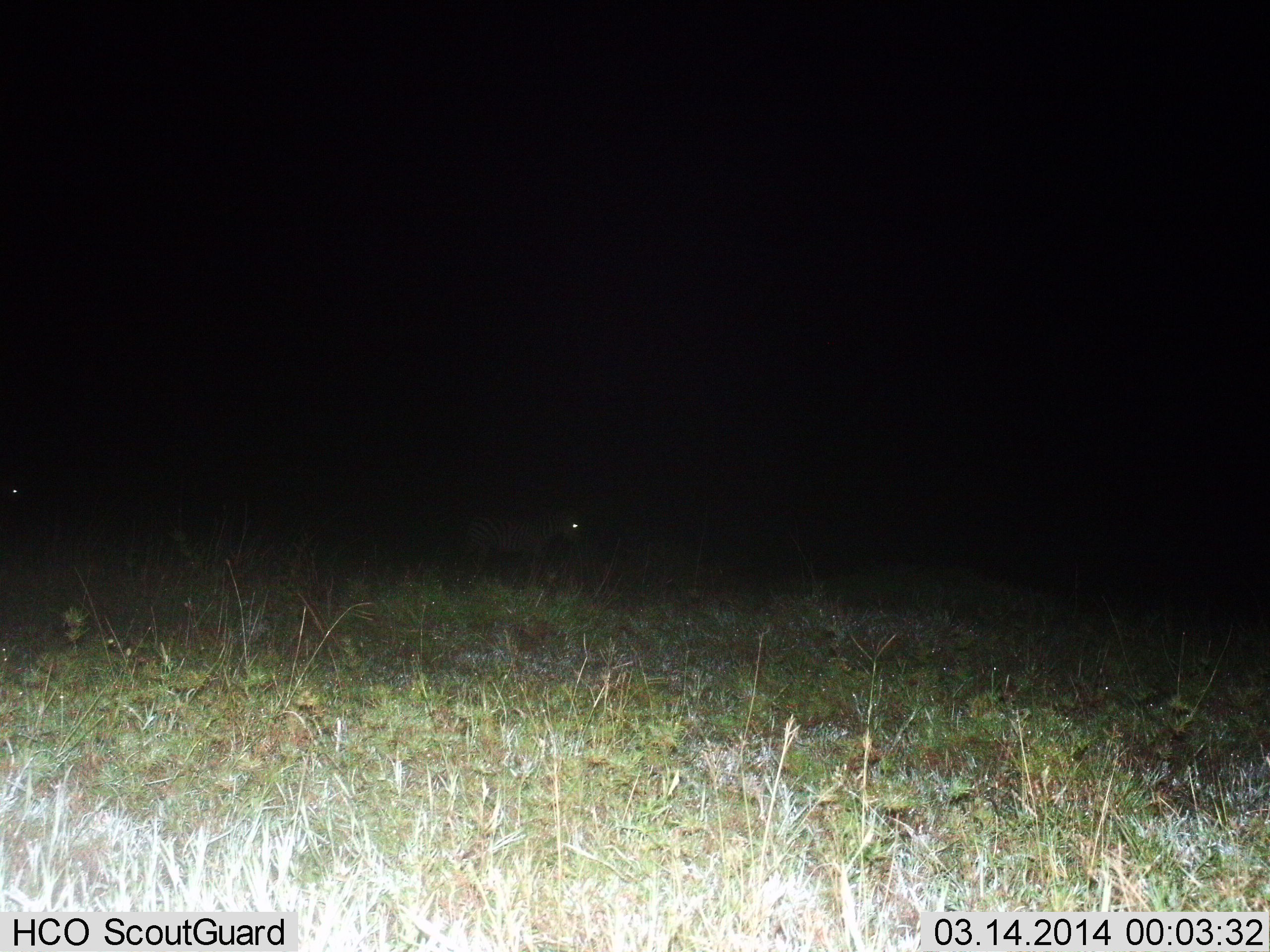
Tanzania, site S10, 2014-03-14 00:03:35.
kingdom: Animalia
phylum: Chordata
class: Mammalia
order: Perissodactyla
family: Equidae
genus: Equus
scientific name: Equus quagga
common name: plains zebra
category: zebra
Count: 2.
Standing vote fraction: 90%.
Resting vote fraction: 0%.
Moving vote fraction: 10%.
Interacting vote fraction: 0%.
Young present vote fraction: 0%.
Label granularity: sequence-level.